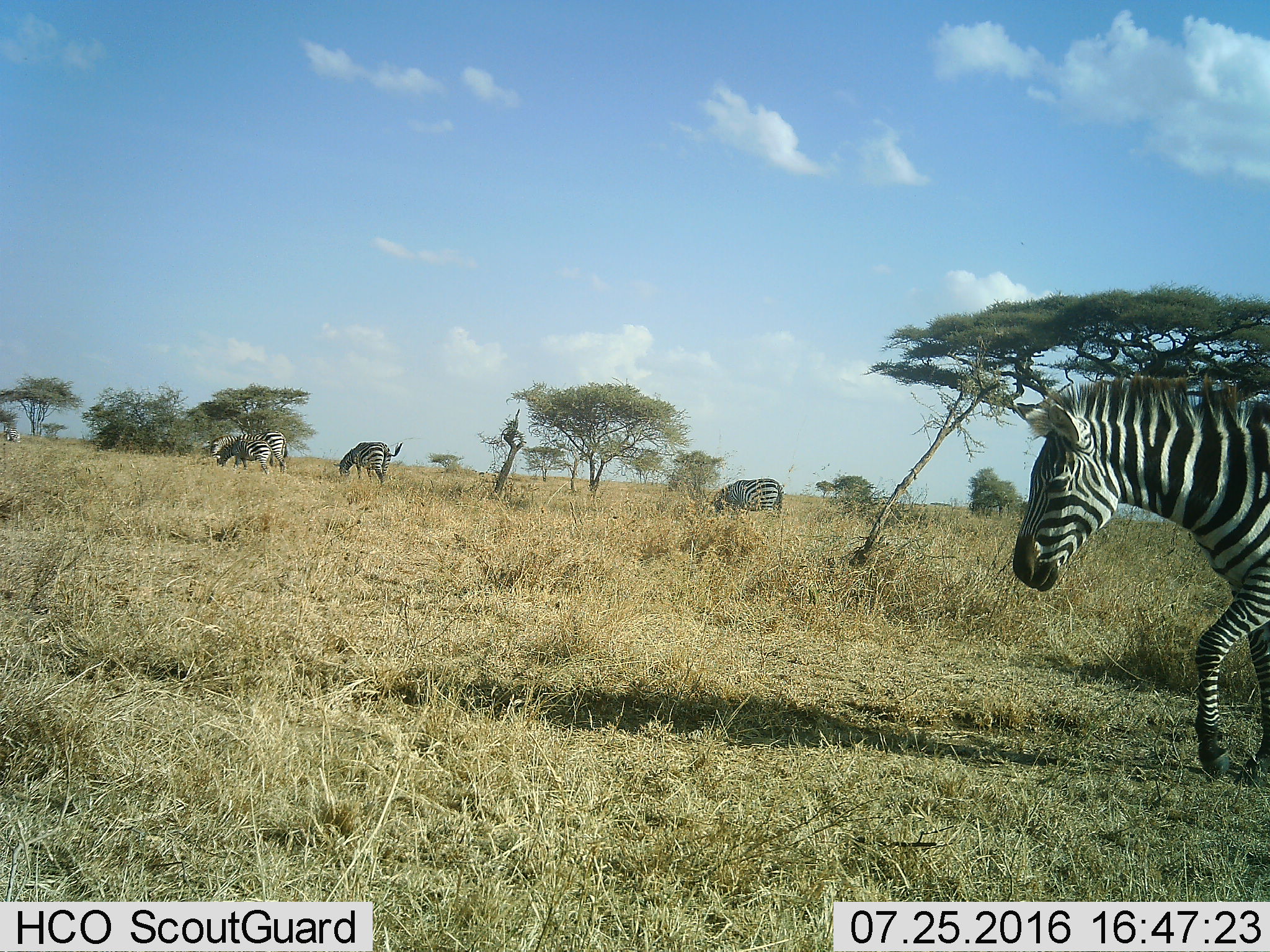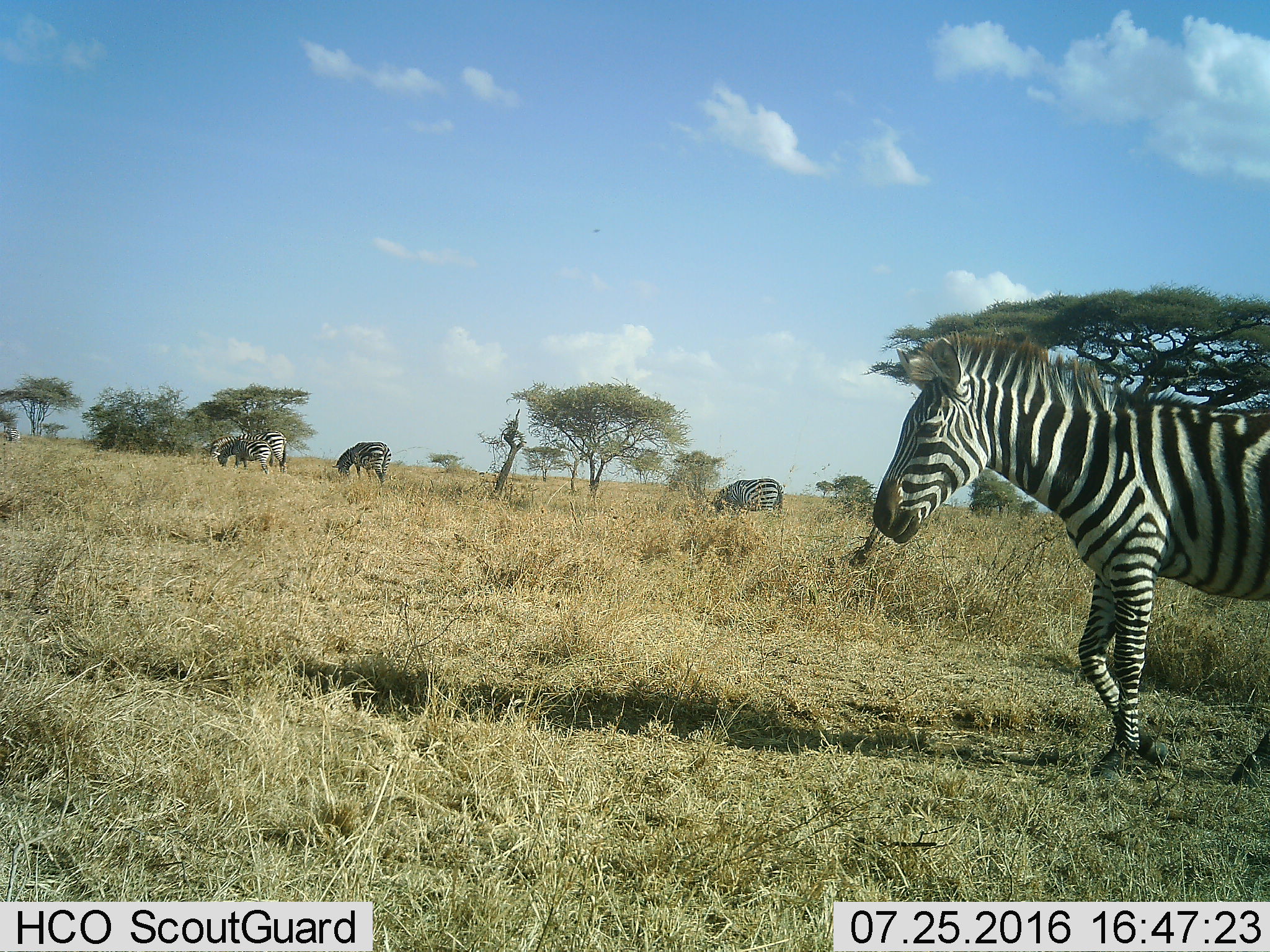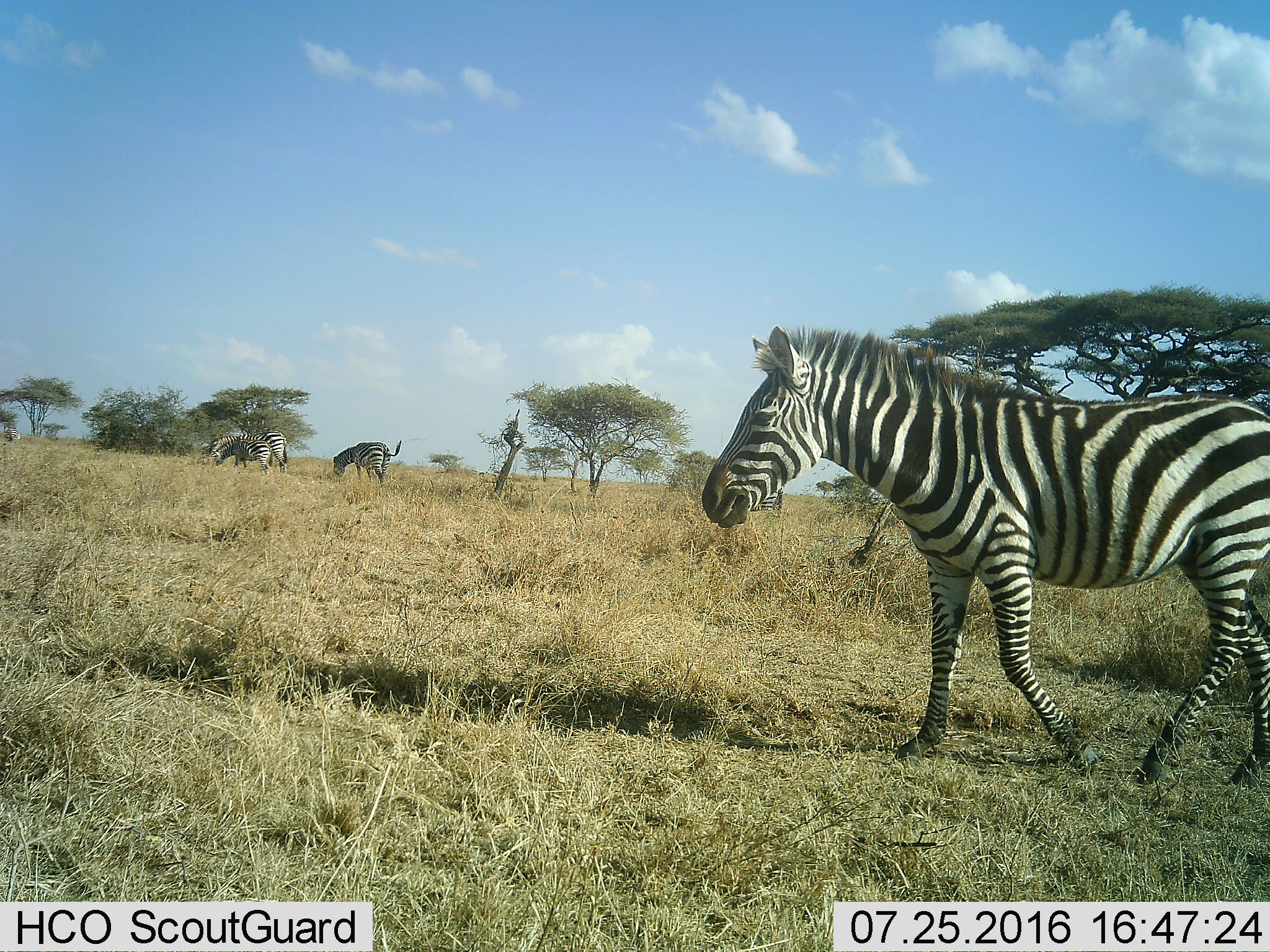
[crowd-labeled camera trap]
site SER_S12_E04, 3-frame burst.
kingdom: Animalia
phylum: Chordata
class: Mammalia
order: Perissodactyla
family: Equidae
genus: Equus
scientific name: Equus quagga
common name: plains zebra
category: zebraplains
Zebraplains (plains zebra) (Equus quagga), count 6. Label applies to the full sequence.